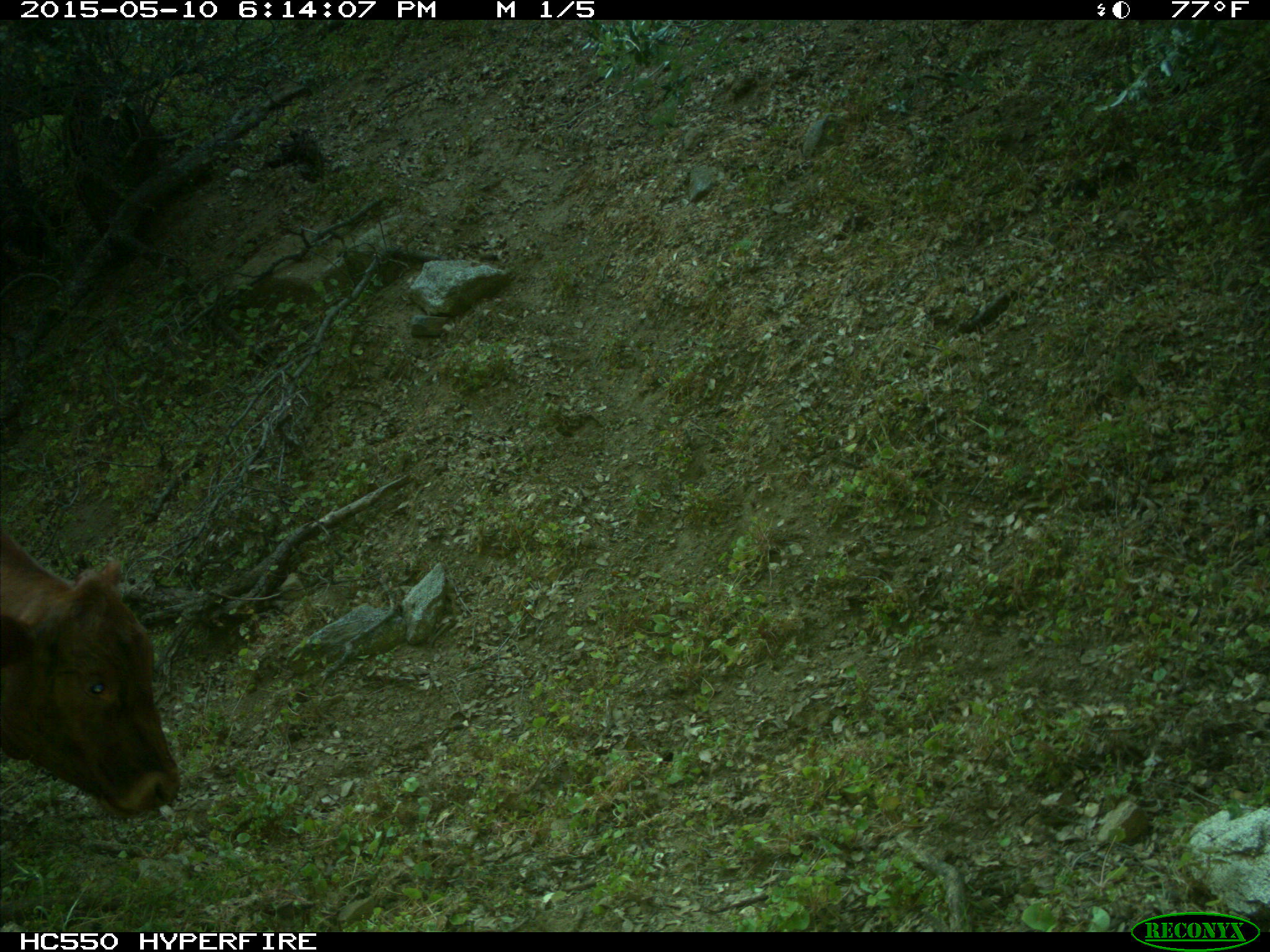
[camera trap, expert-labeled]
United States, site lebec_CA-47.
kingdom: Animalia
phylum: Chordata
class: Mammalia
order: Artiodactyla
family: Bovidae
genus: Bos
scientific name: Bos taurus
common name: domestic cow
Bos taurus (domestic cow).